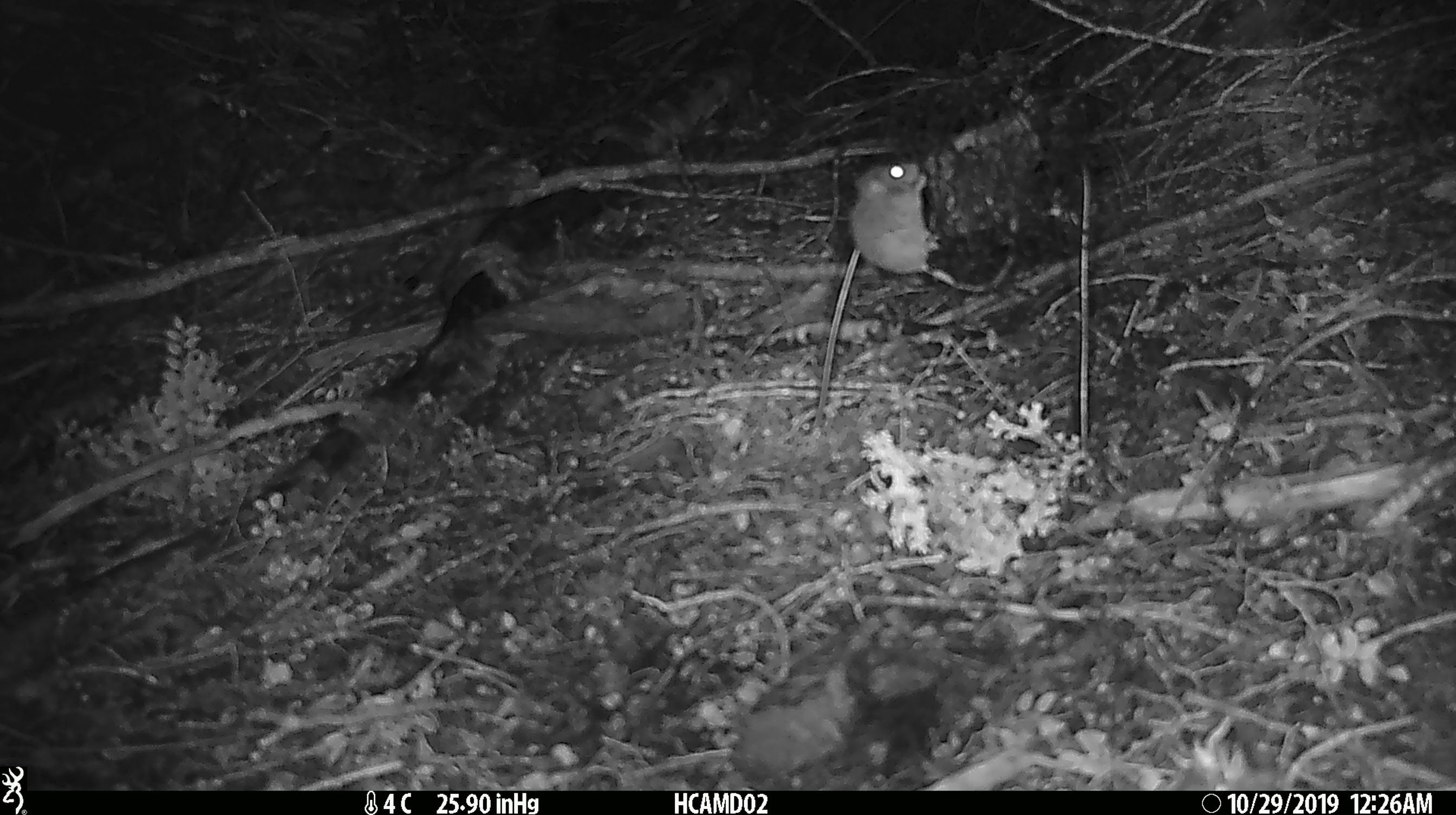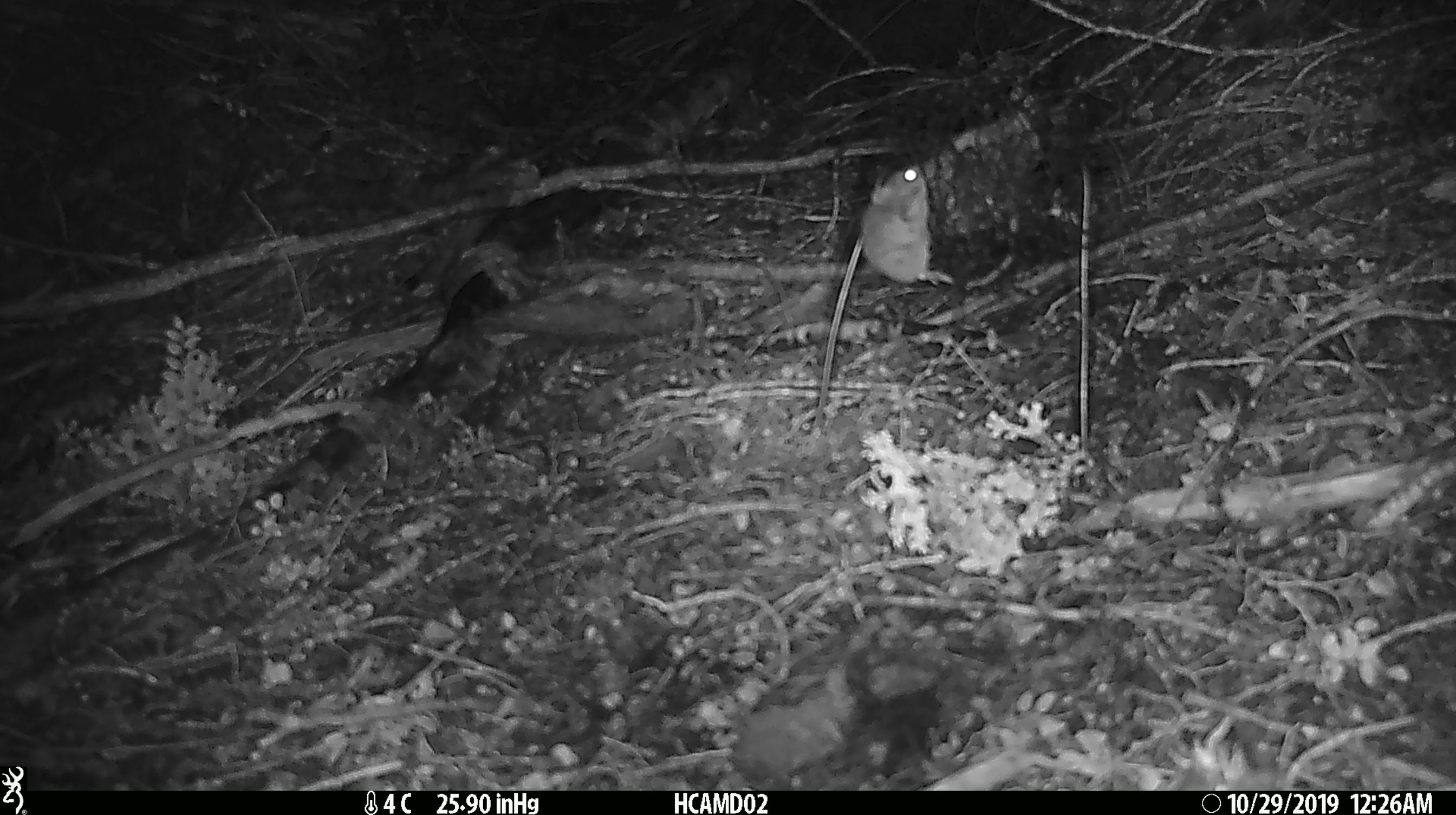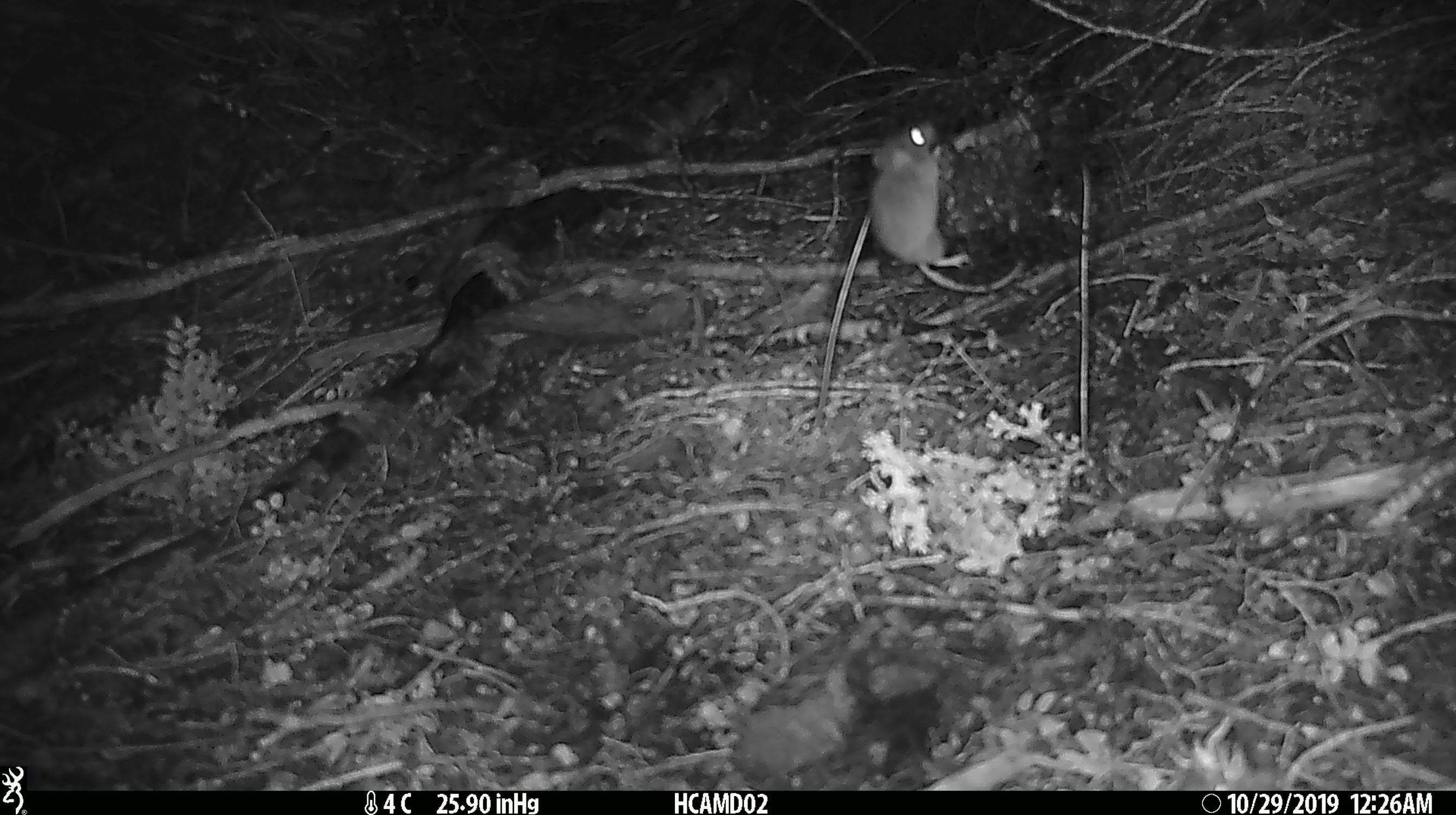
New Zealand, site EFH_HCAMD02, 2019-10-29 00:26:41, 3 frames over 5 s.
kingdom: Animalia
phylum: Chordata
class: Mammalia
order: Rodentia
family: Muridae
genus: Mus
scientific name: Mus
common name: mouse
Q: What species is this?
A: Mouse (Mus).